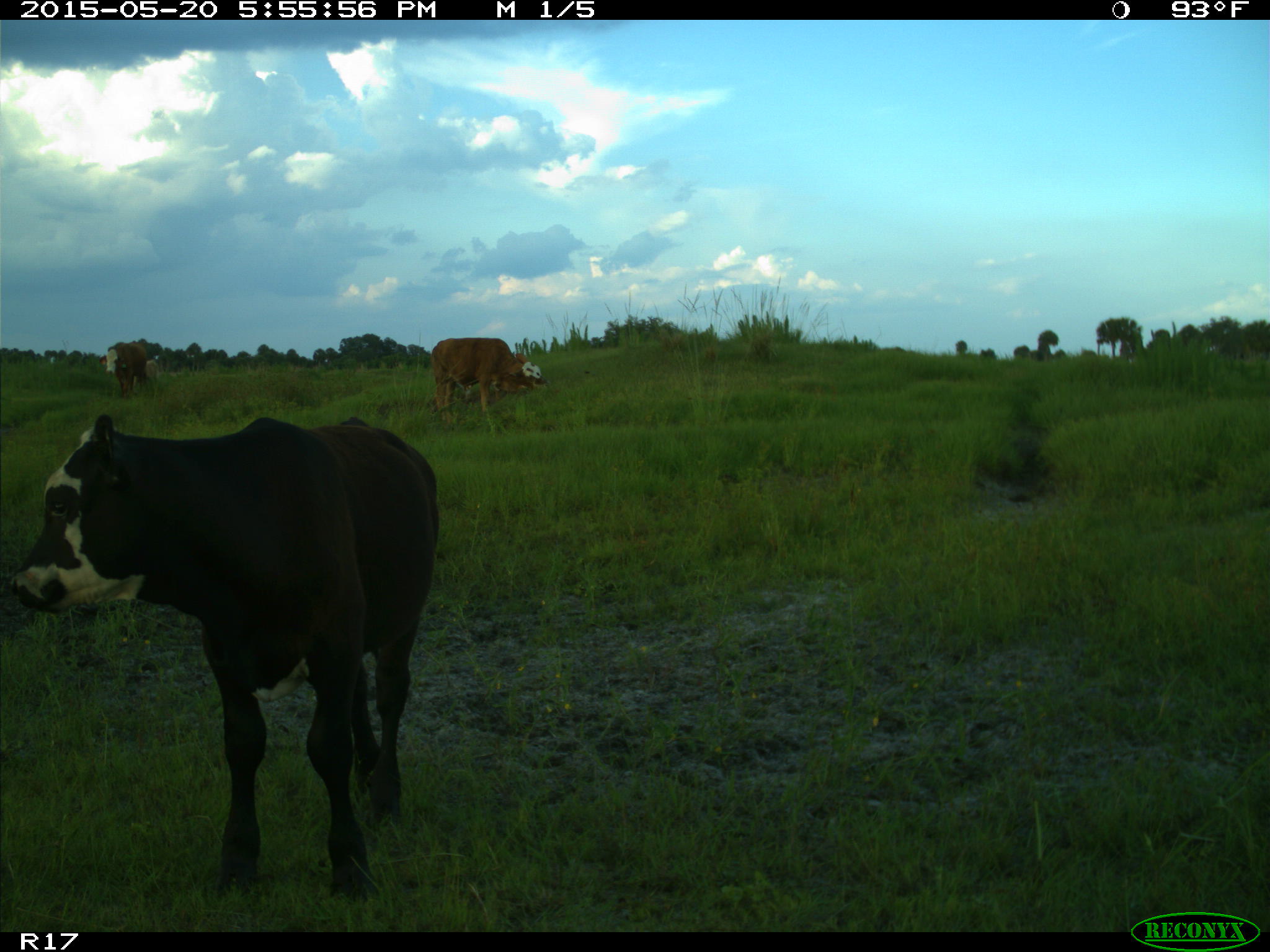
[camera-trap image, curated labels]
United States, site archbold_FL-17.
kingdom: Animalia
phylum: Chordata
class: Mammalia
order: Artiodactyla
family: Bovidae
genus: Bos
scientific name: Bos taurus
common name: domestic cow